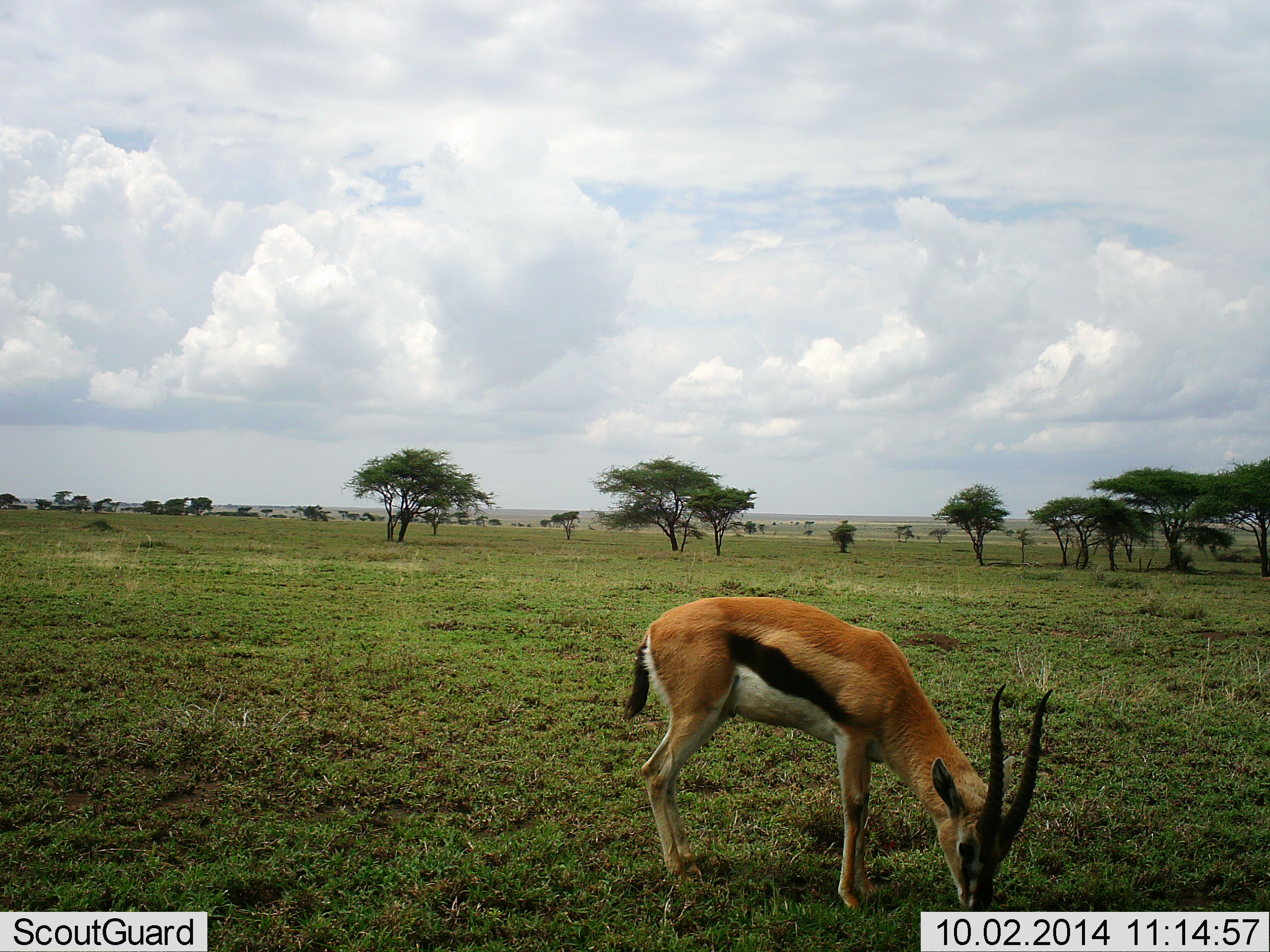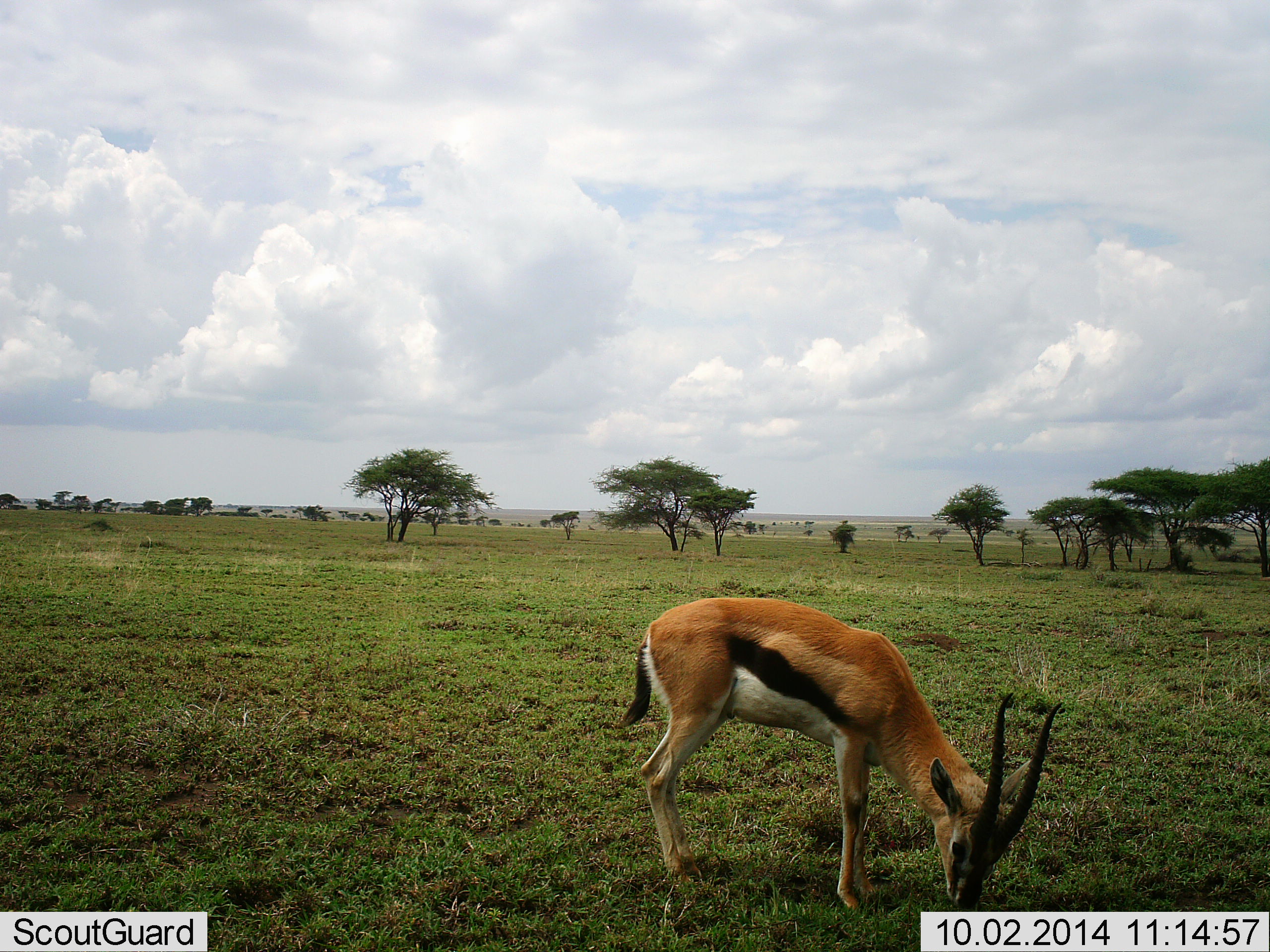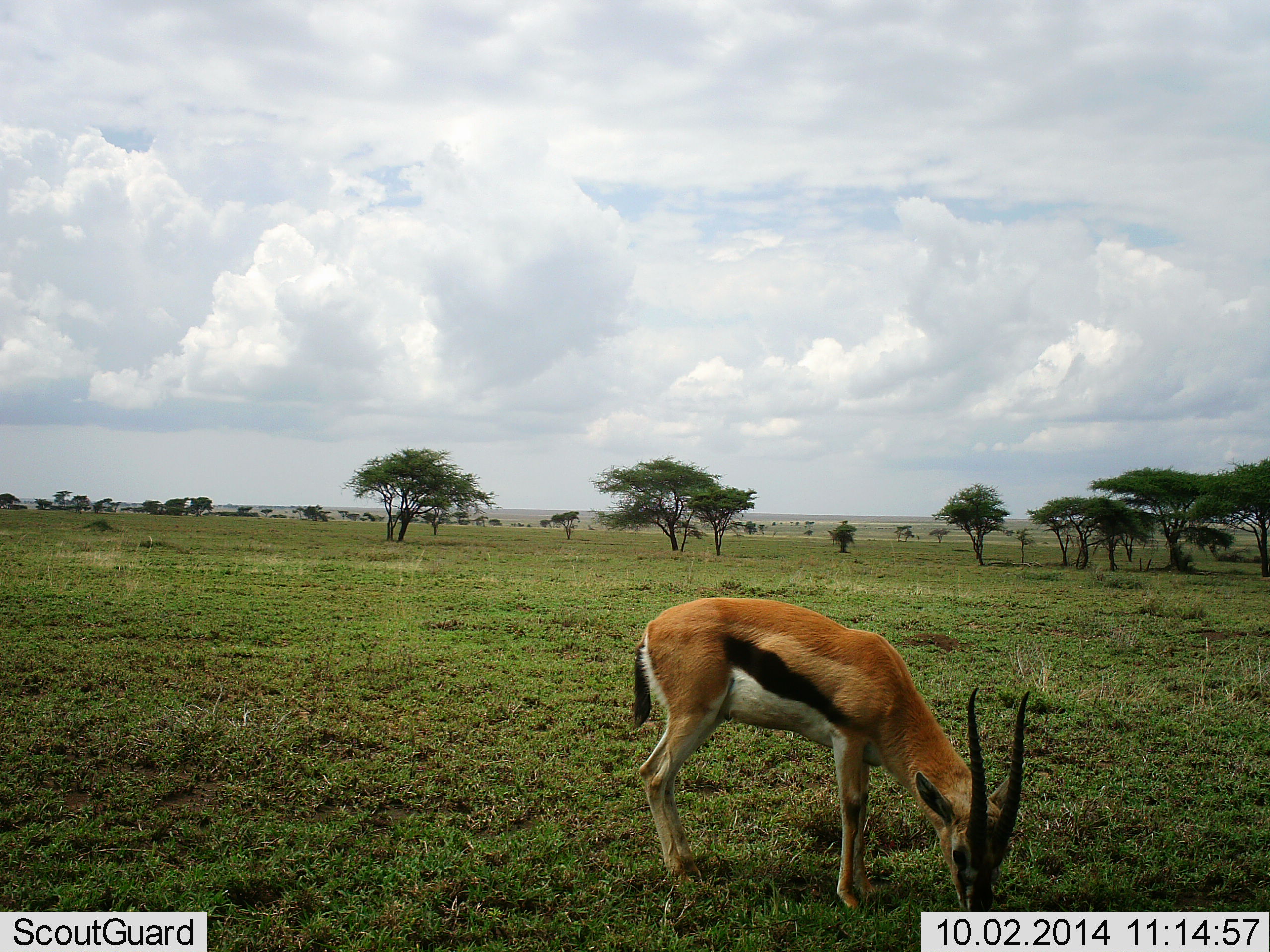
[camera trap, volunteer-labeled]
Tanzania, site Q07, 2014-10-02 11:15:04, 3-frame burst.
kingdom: Animalia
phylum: Chordata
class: Mammalia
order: Artiodactyla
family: Bovidae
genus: Eudorcas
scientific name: Eudorcas thomsonii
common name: thomson's gazelle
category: gazellethomsons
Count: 1.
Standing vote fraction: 10%.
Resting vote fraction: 0%.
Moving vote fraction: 0%.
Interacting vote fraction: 0%.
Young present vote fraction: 0%.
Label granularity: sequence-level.